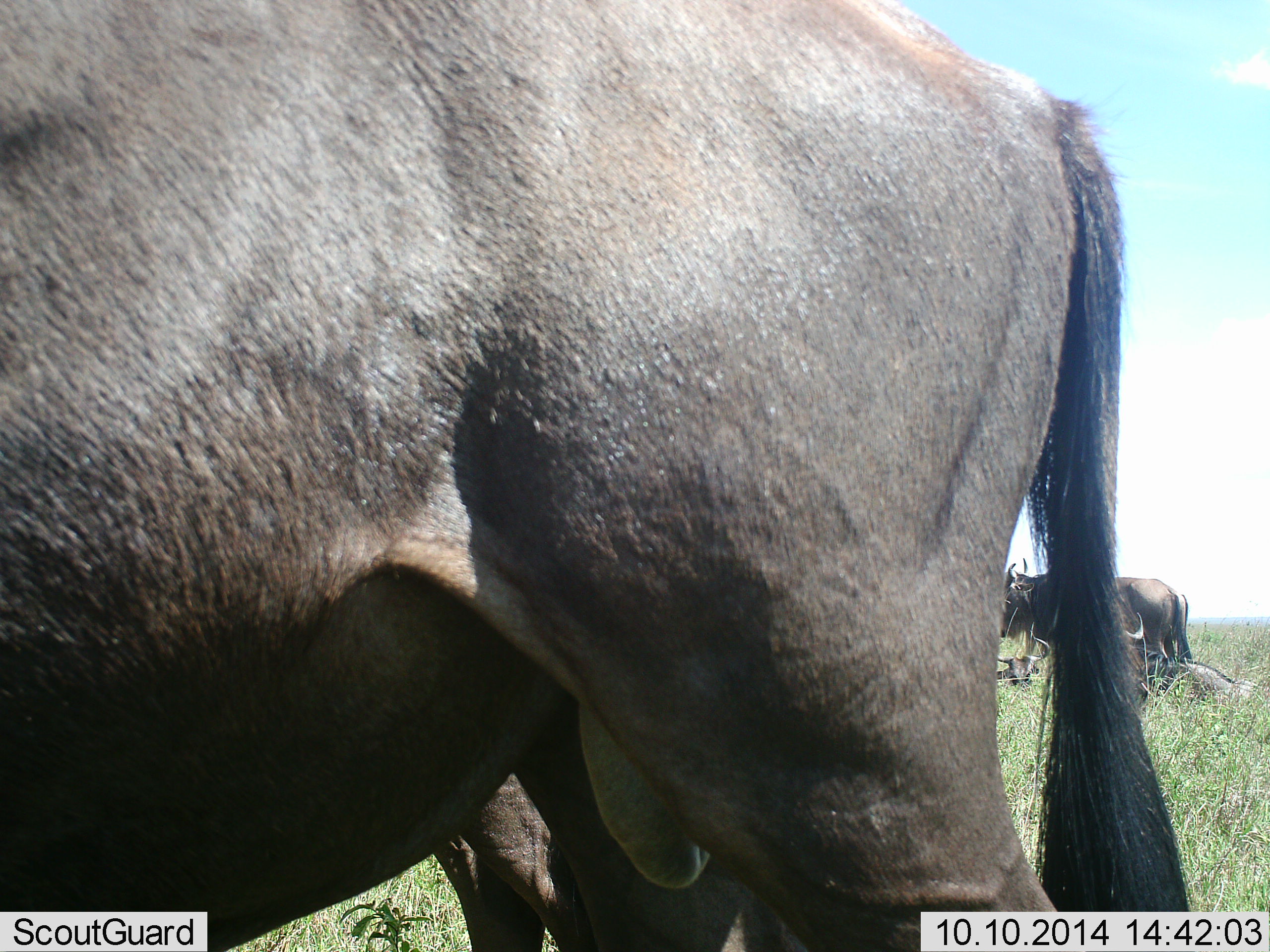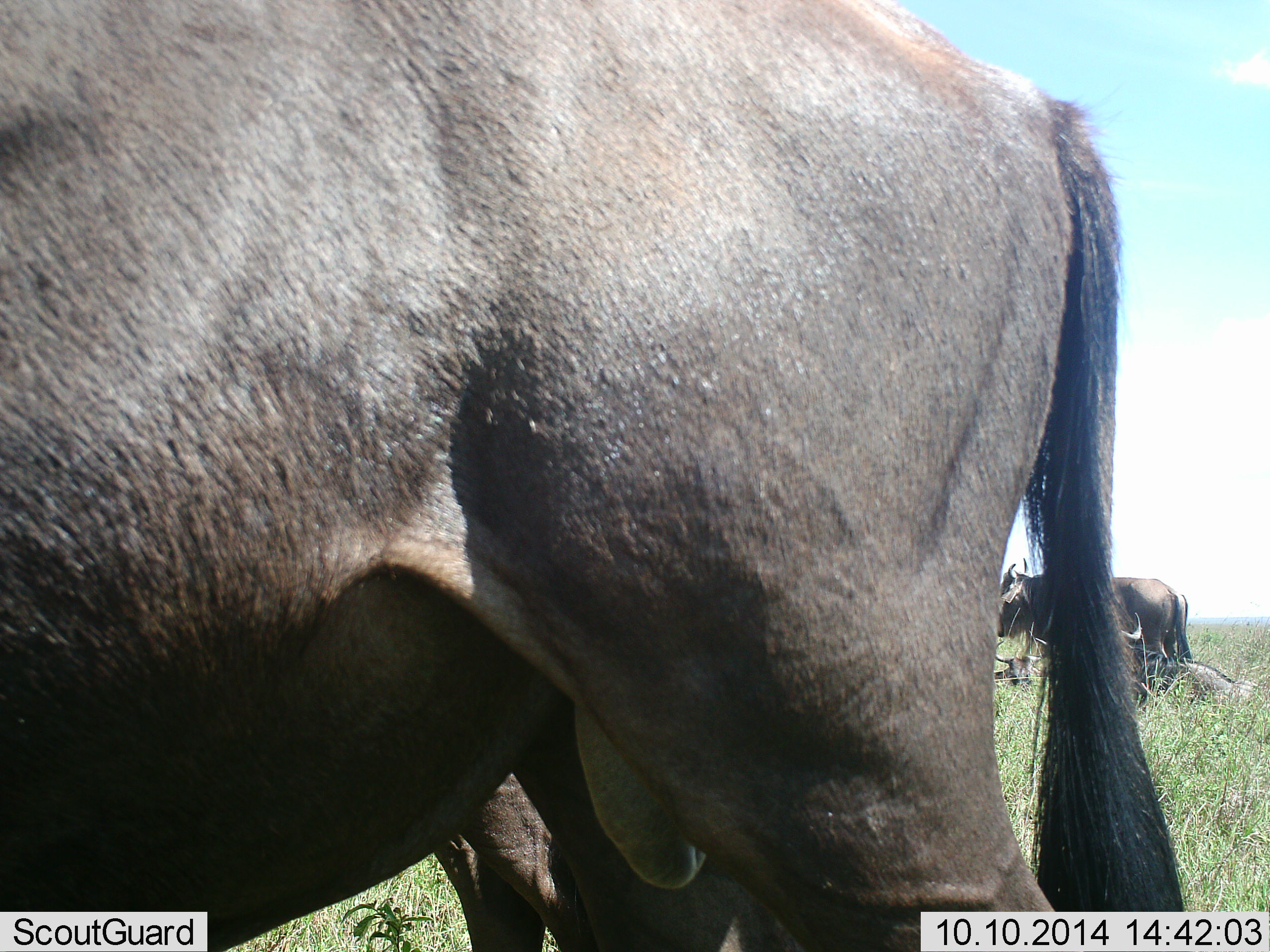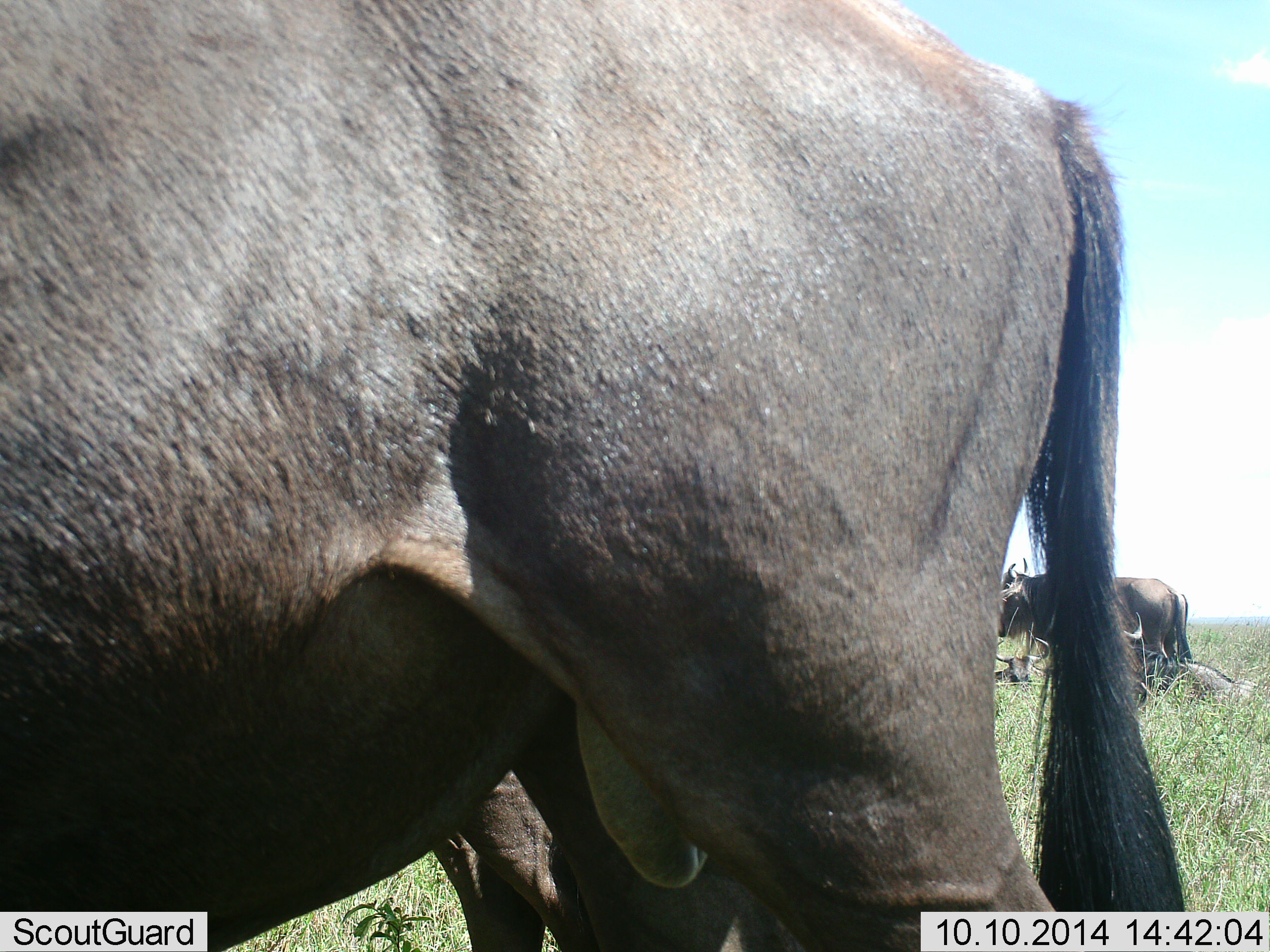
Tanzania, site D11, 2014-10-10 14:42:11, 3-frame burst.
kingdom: Animalia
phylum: Chordata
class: Mammalia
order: Artiodactyla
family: Bovidae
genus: Connochaetes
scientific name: Connochaetes taurinus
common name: blue wildebeest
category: wildebeest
Wildebeest (blue wildebeest) (Connochaetes taurinus), count 3. Behavior (volunteer vote fractions): standing 90%, resting 40%, moving 0%, interacting 0%. Young present (vote fraction): 0%. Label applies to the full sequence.